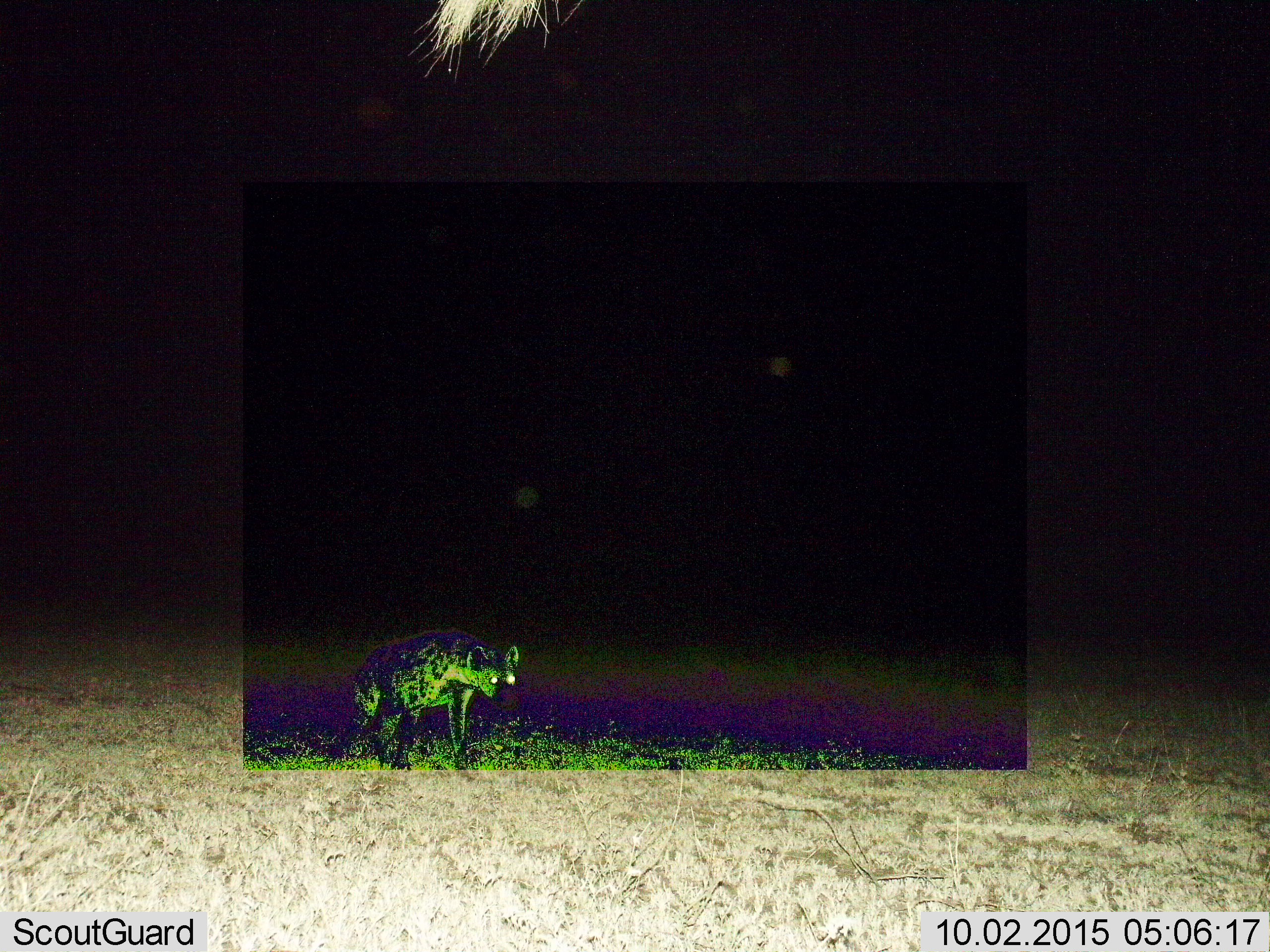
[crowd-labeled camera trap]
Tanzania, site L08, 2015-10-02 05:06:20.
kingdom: Animalia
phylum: Chordata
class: Mammalia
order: Carnivora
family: Hyaenidae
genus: Crocuta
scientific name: Crocuta crocuta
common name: spotted hyena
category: hyenaspotted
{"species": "hyenaspotted (spotted hyena) (Crocuta crocuta)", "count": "1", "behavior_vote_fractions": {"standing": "56%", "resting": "0%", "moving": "56%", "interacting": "0%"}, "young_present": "0%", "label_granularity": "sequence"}